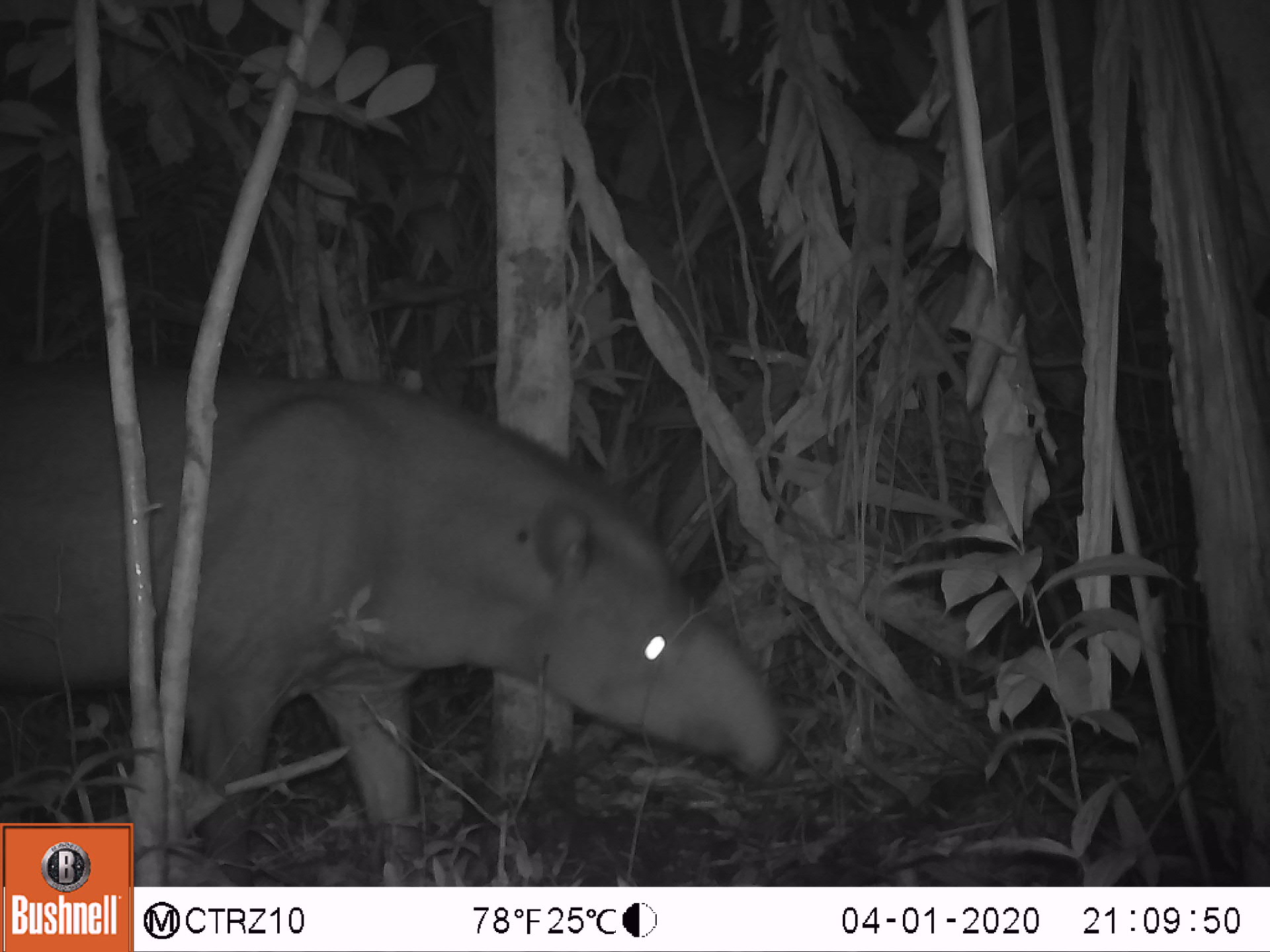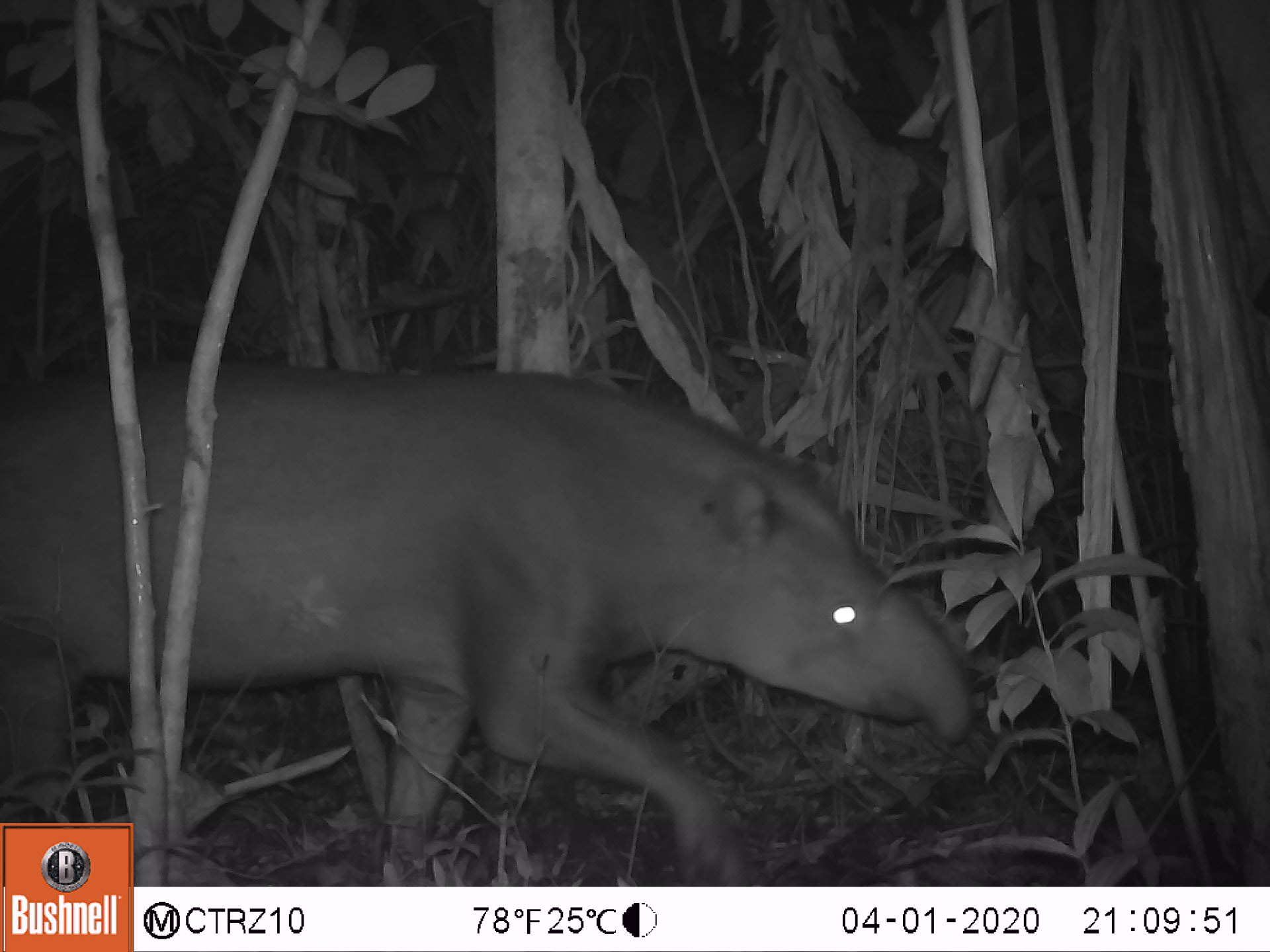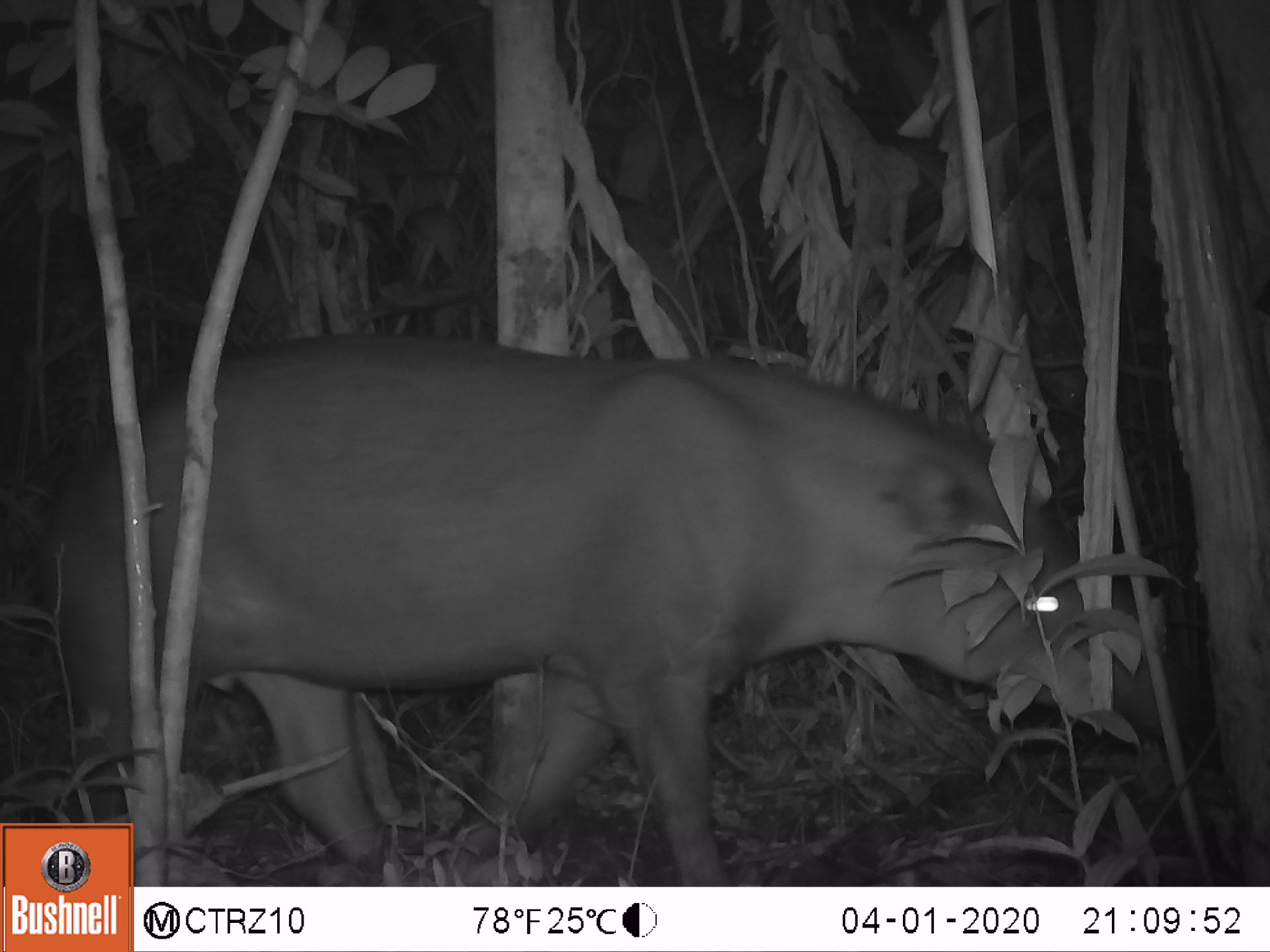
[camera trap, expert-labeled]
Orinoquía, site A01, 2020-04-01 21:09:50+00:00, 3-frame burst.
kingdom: Animalia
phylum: Chordata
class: Mammalia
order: Perissodactyla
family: Tapiridae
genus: Tapirus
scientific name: Tapirus terrestris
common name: lowland tapir